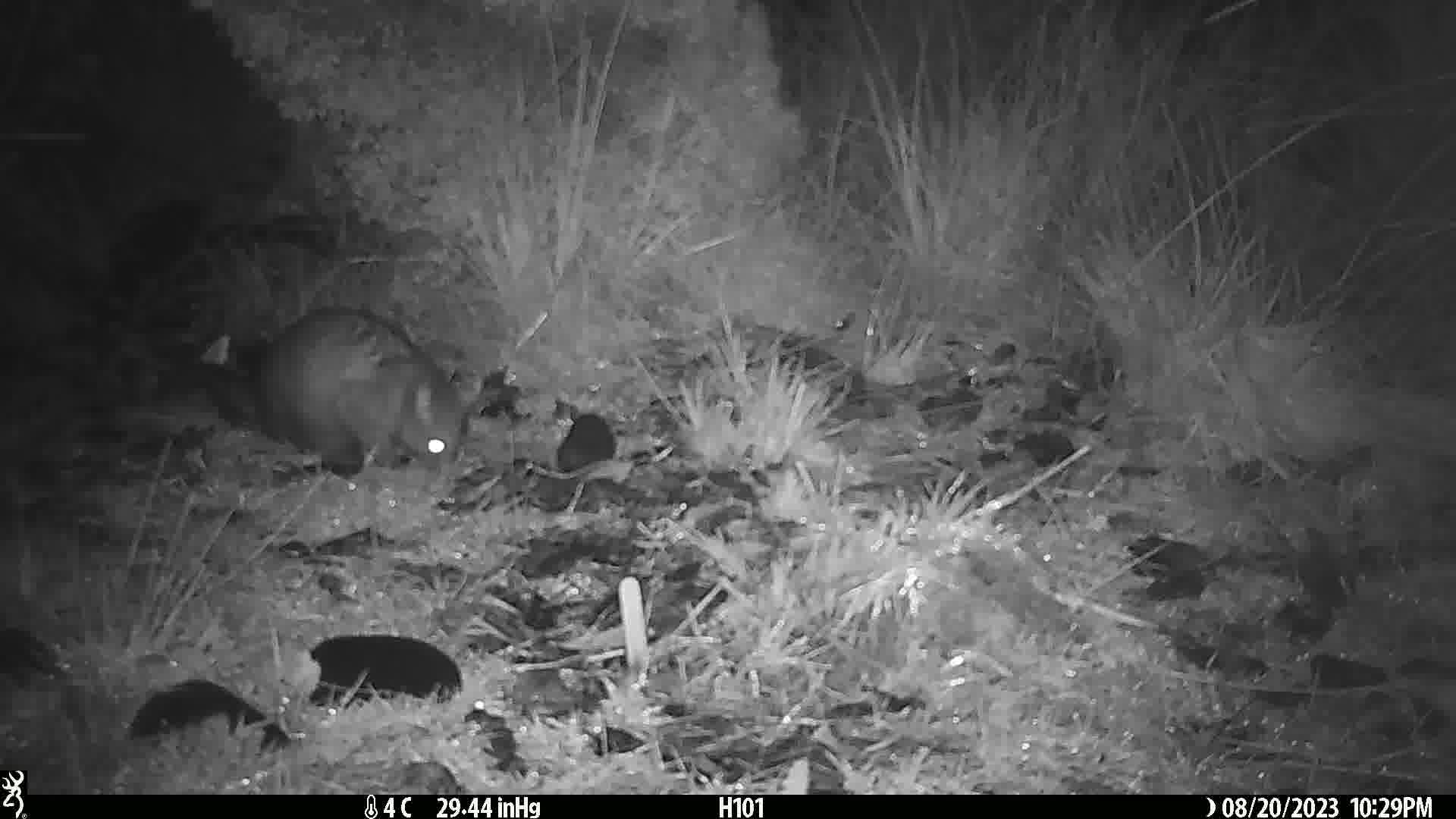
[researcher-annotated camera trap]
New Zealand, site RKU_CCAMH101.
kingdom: Animalia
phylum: Chordata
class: Mammalia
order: Diprotodontia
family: Phalangeridae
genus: Trichosurus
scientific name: Trichosurus vulpecula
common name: common brushtail possum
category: possum